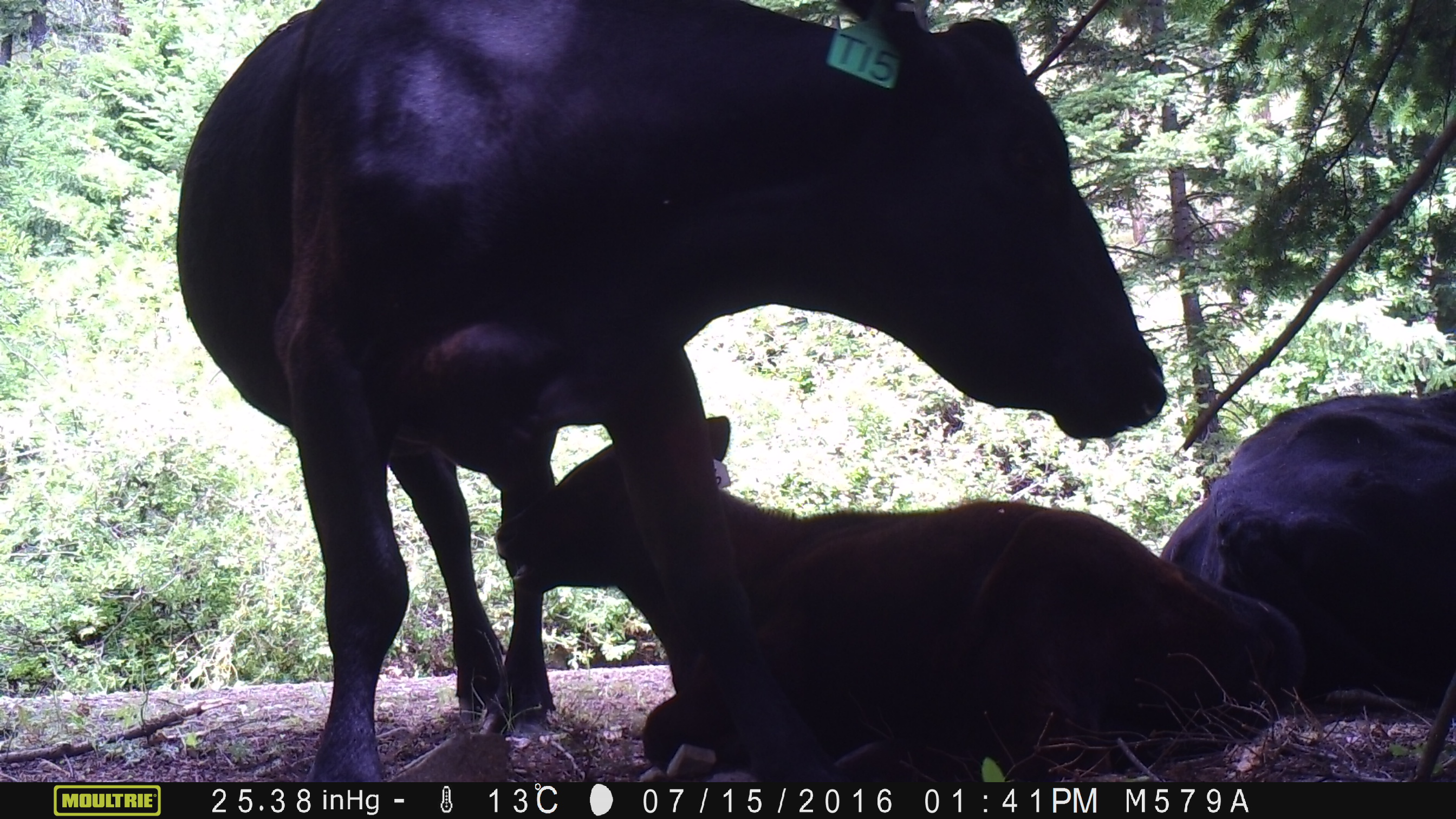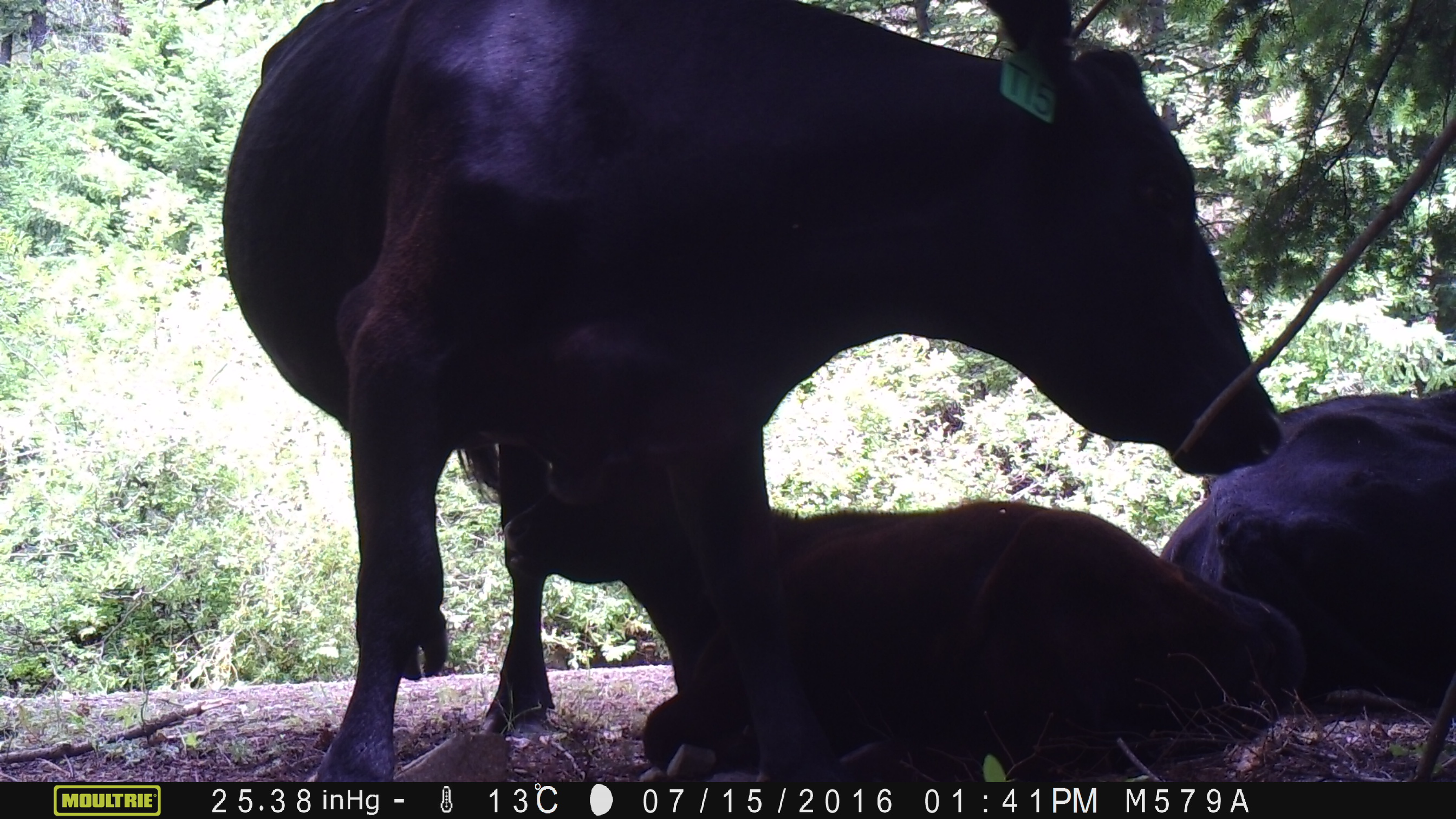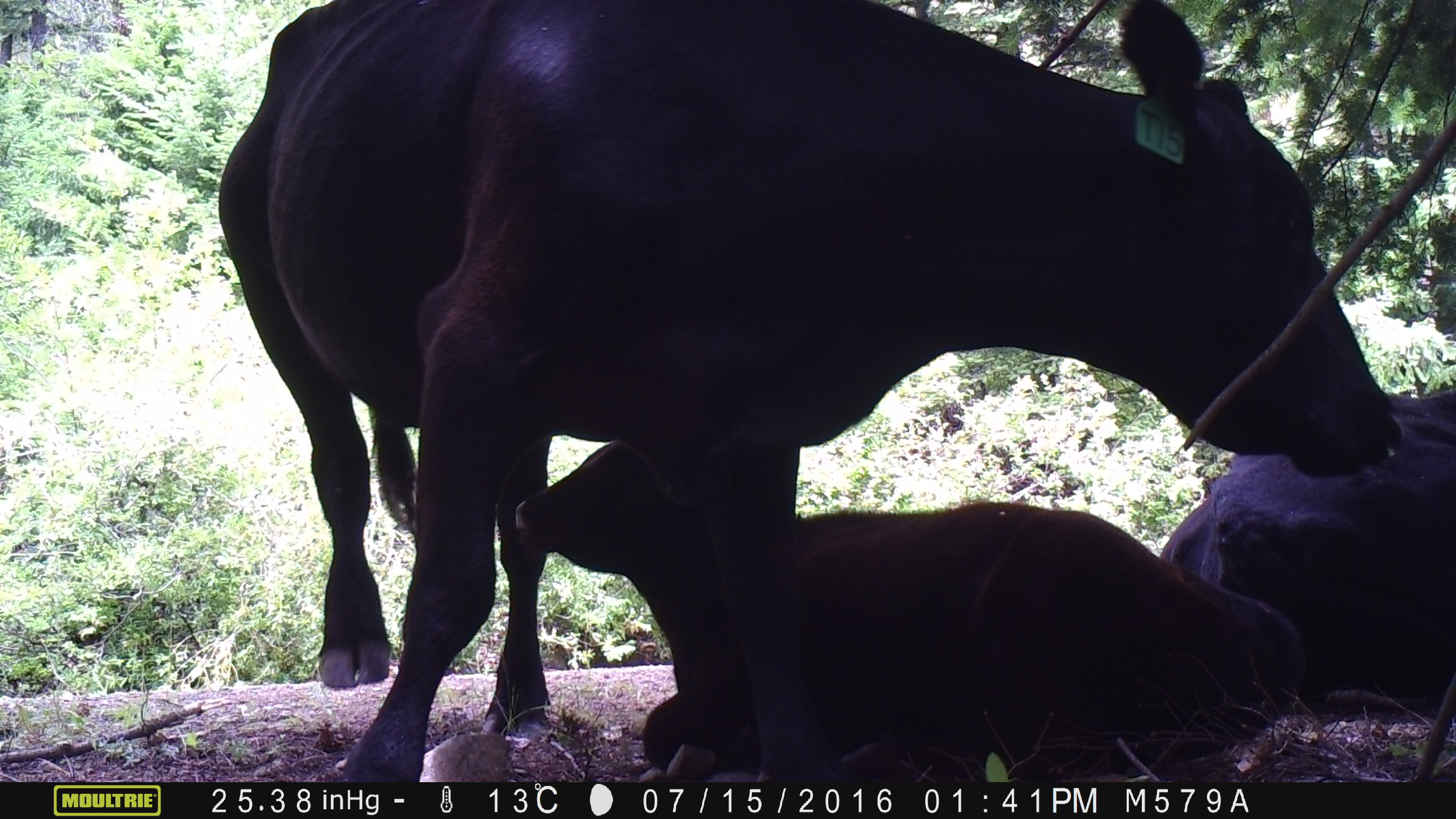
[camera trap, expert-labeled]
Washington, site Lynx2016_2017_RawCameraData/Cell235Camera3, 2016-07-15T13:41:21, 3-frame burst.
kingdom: Animalia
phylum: Chordata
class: Mammalia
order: Artiodactyla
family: Bovidae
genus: Bos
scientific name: Bos taurus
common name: domestic cattle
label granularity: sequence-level